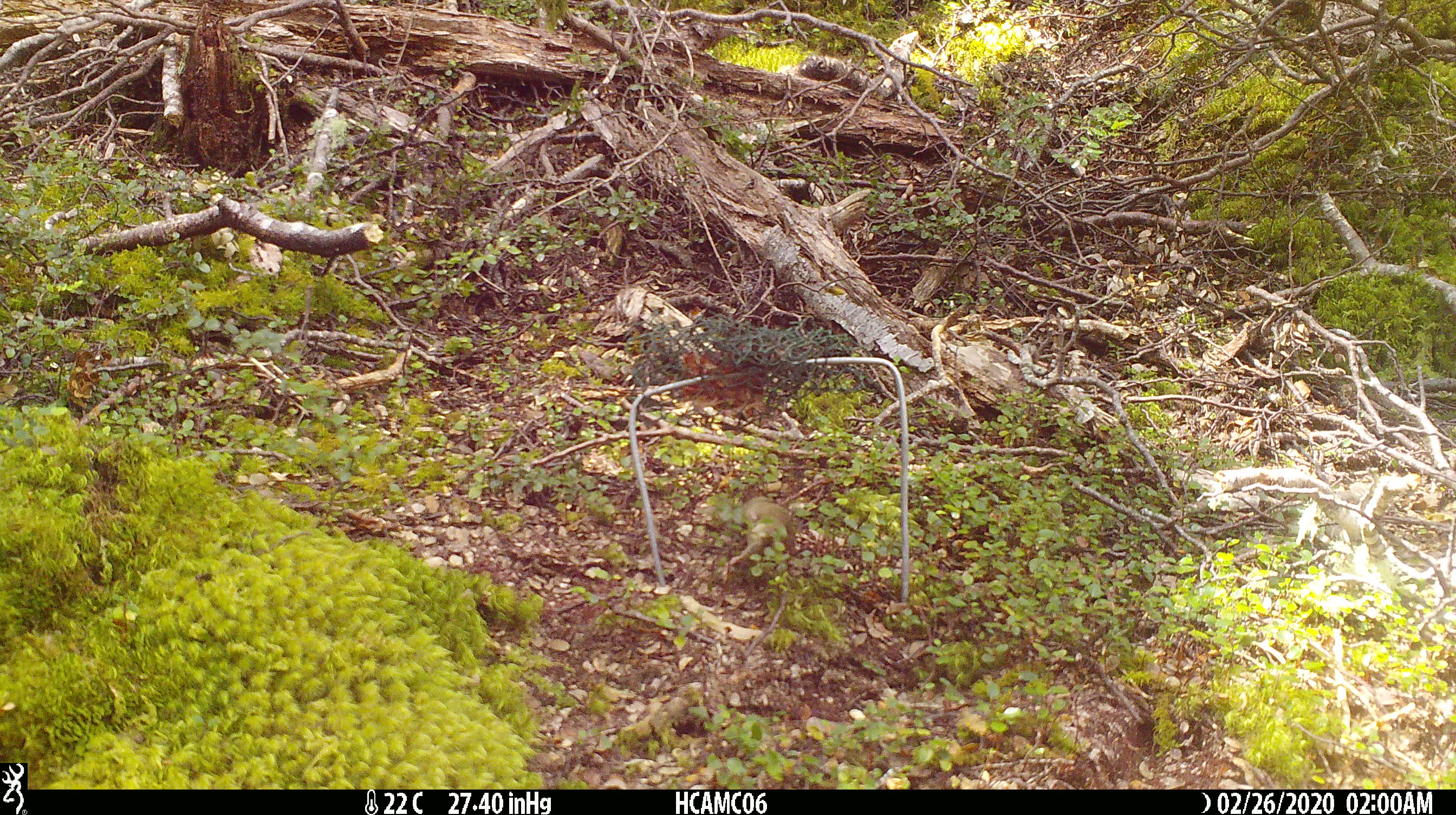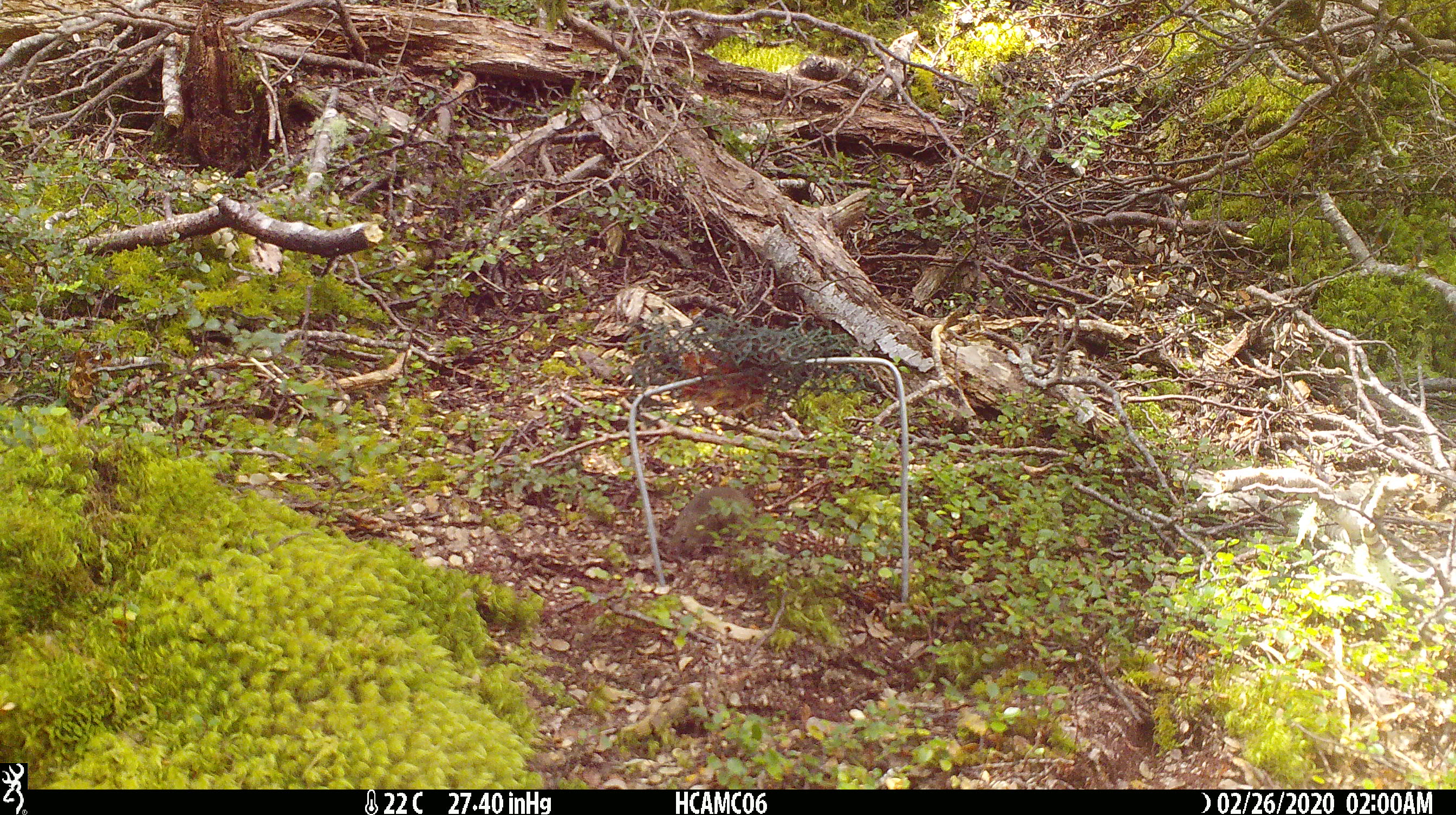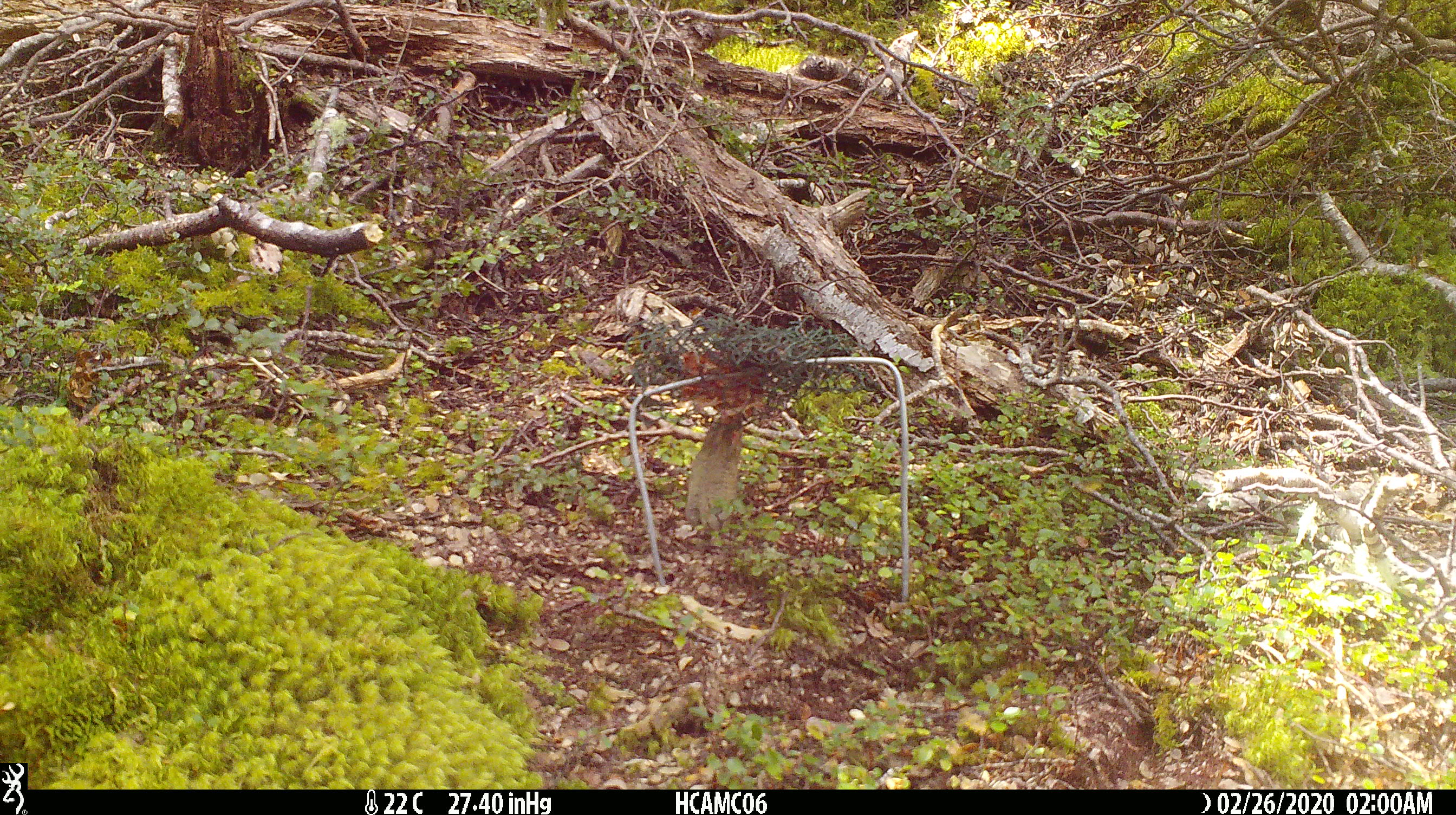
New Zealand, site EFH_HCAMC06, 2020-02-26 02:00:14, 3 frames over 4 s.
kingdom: Animalia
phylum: Chordata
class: Mammalia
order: Rodentia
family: Muridae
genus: Mus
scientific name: Mus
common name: mouse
Mouse (Mus).